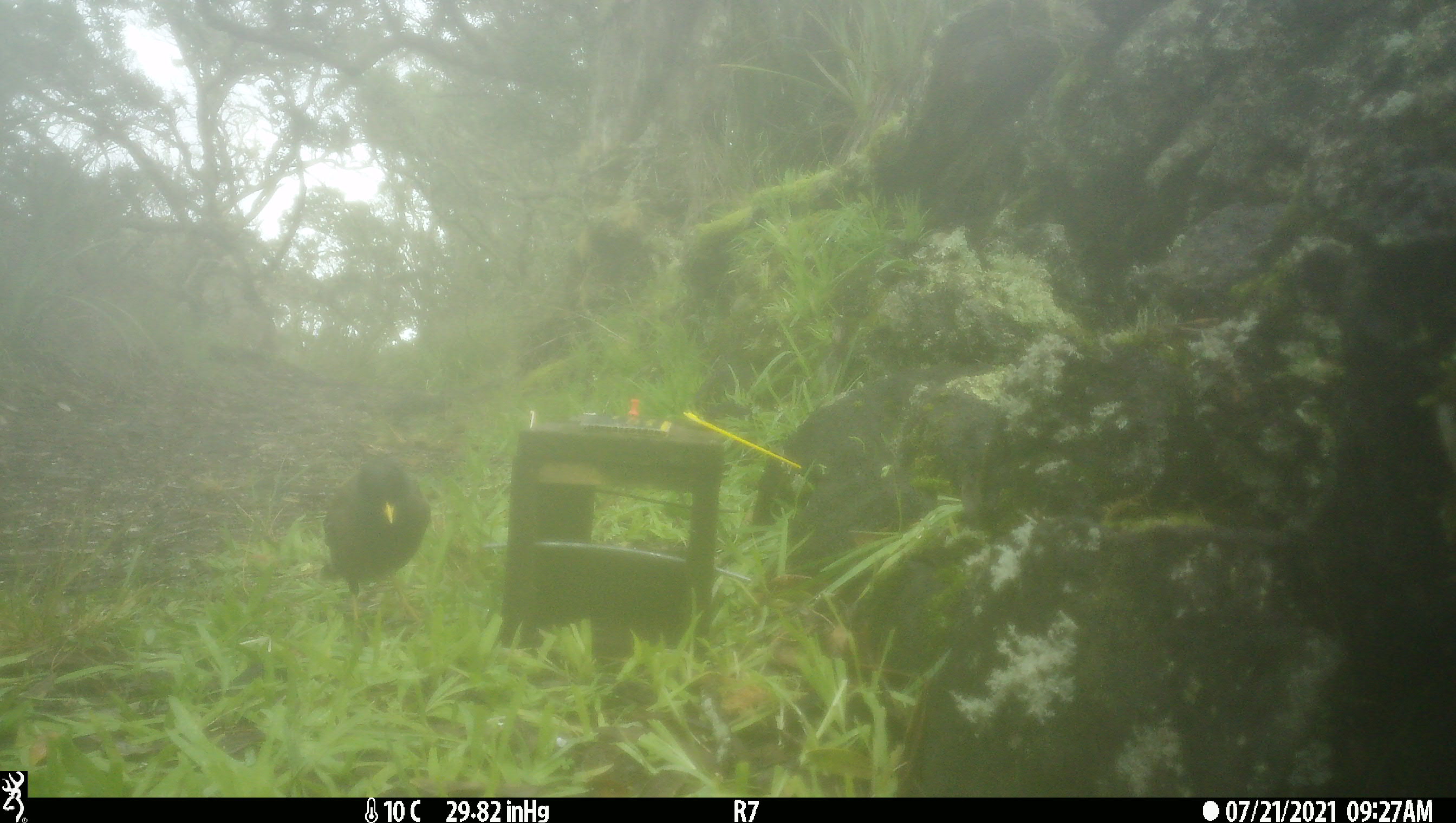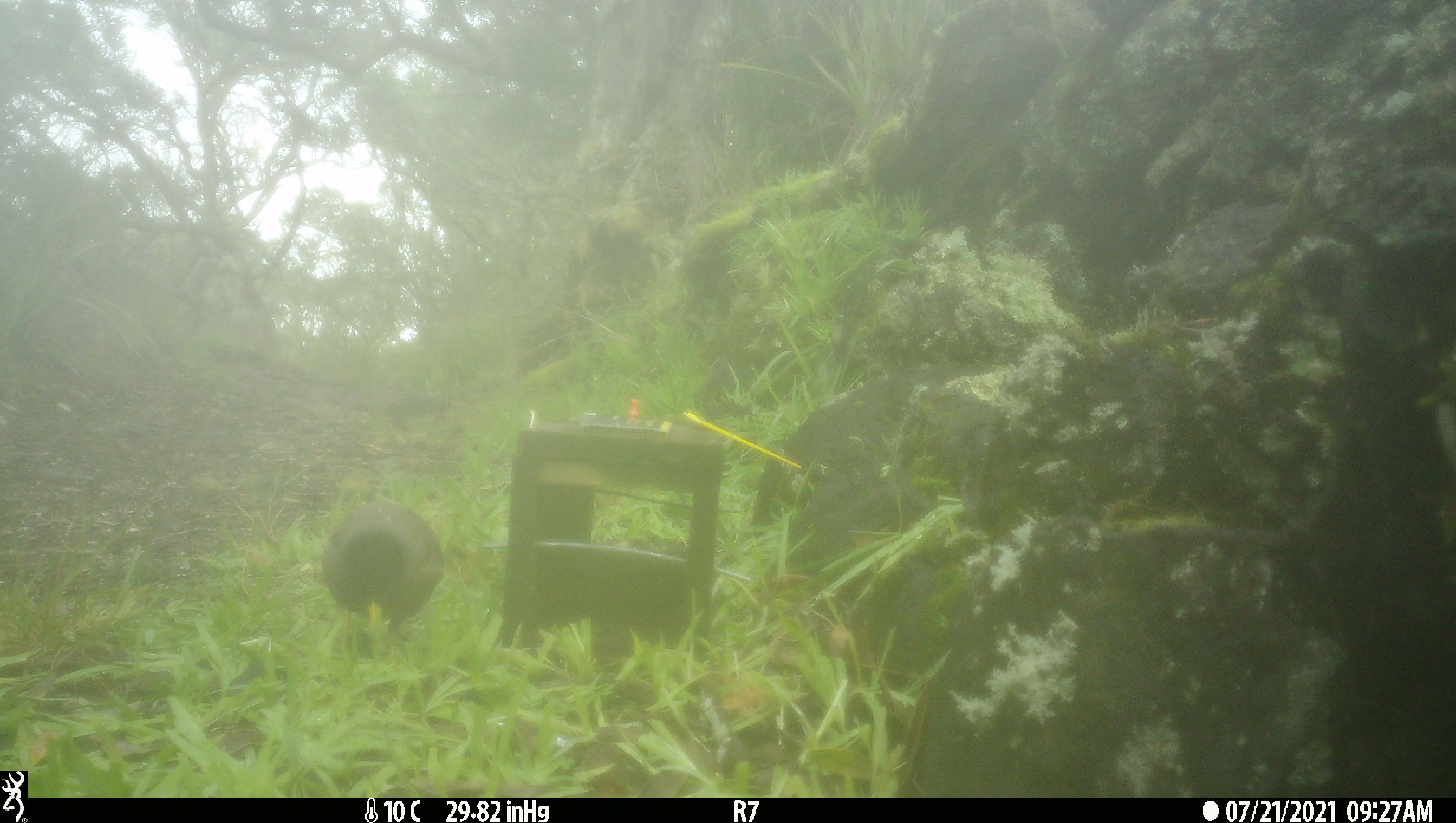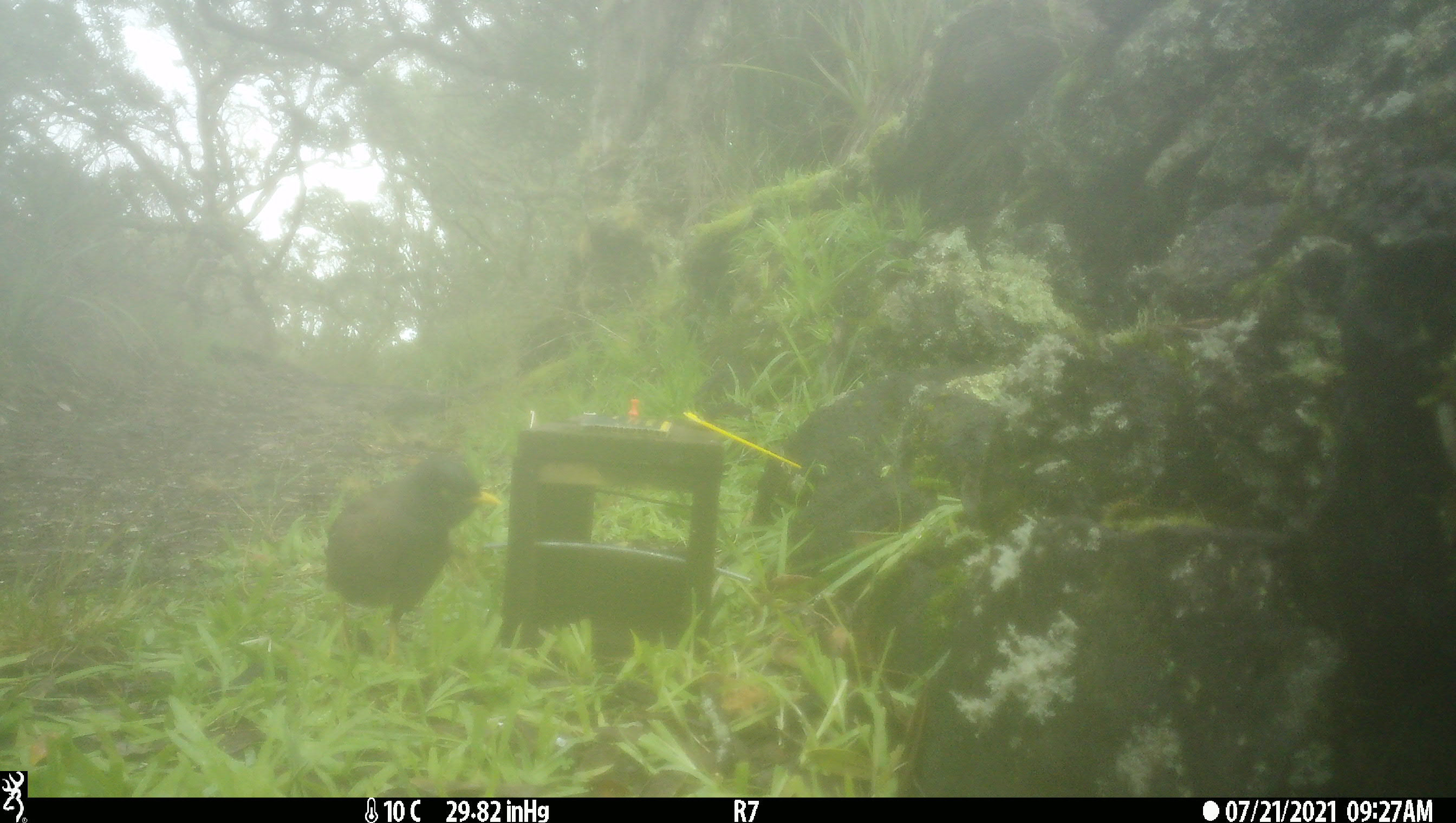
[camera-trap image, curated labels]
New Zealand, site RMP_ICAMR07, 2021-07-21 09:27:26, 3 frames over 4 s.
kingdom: Animalia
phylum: Chordata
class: Aves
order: Passeriformes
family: Sturnidae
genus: Acridotheres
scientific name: Acridotheres tristis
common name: common myna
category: myna